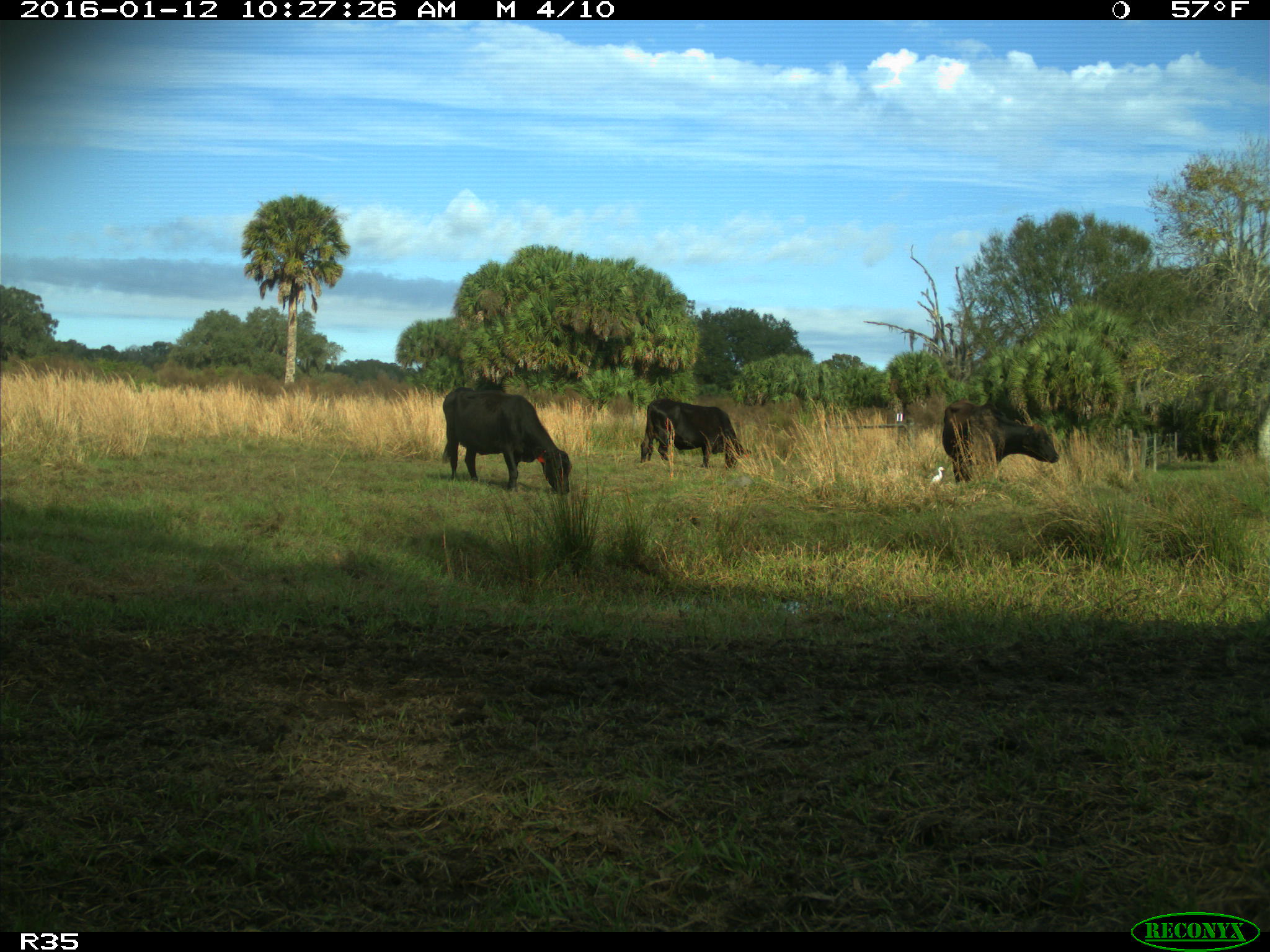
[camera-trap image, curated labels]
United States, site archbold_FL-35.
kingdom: Animalia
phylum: Chordata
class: Mammalia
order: Artiodactyla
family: Bovidae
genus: Bos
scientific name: Bos taurus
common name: domestic cow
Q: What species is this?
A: Bos taurus (domestic cow).